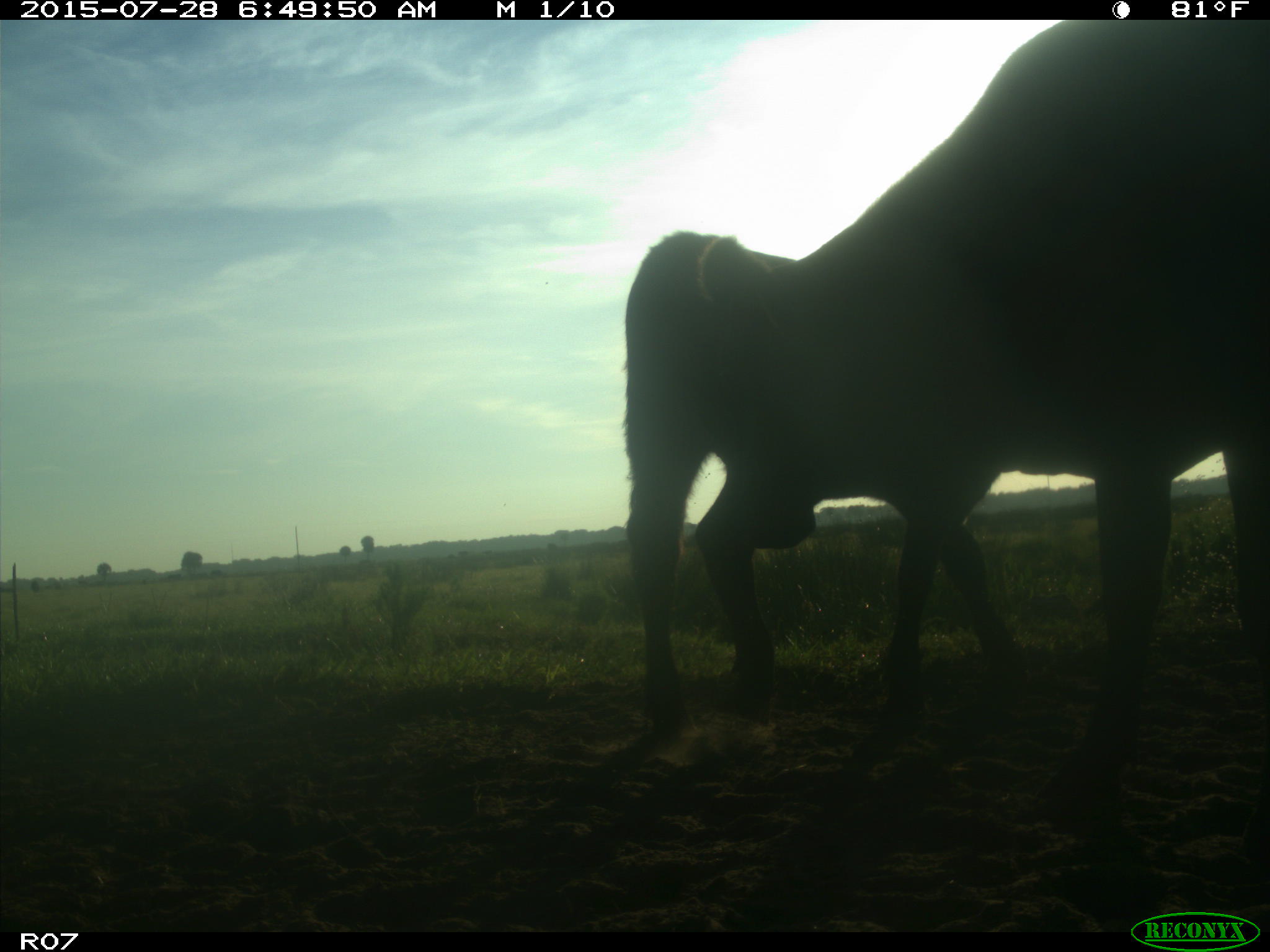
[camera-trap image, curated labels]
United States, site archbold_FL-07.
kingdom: Animalia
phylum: Chordata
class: Mammalia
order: Artiodactyla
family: Bovidae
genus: Bos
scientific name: Bos taurus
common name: domestic cow